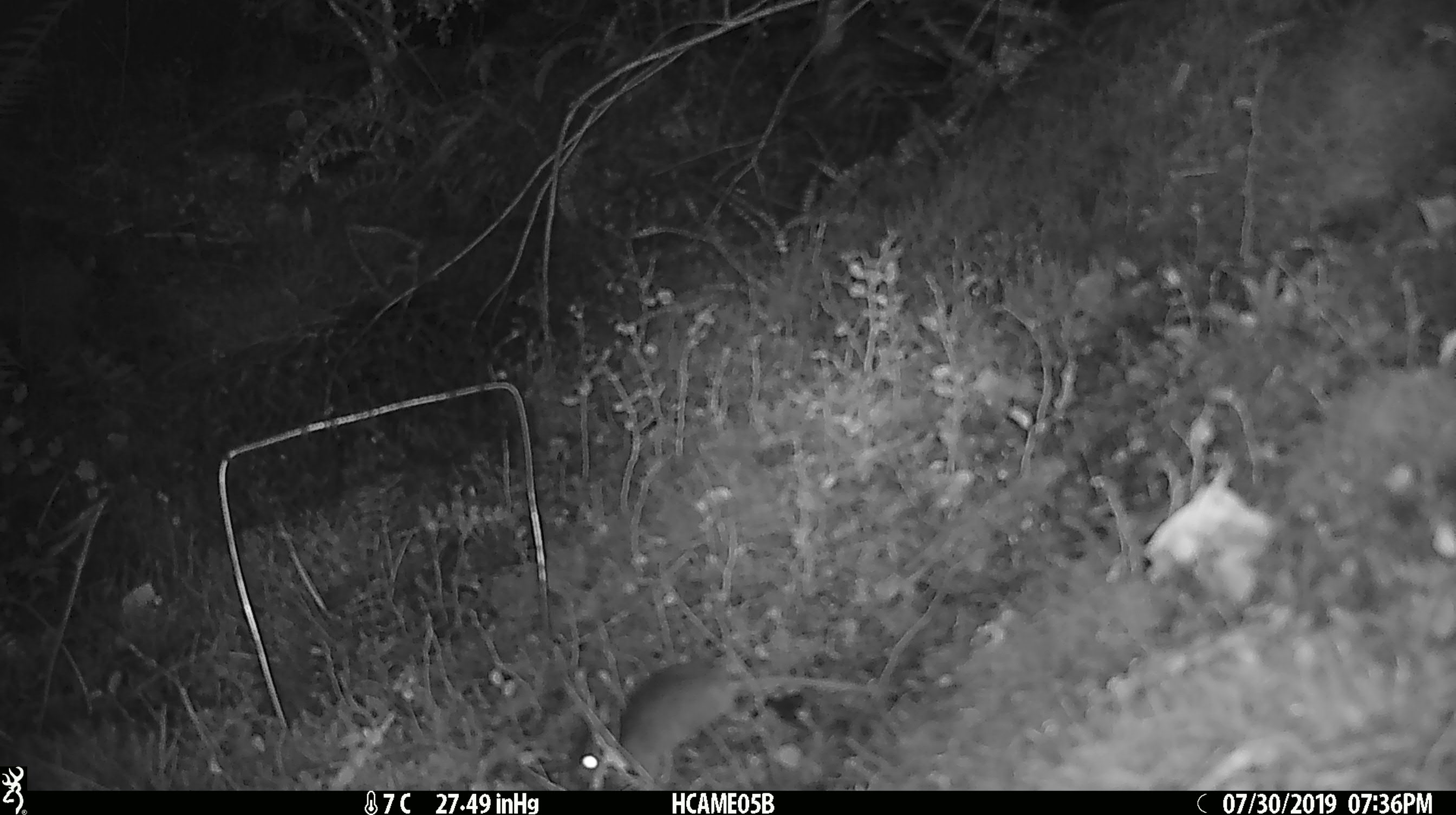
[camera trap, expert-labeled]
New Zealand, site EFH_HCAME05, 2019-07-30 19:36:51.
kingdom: Animalia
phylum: Chordata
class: Mammalia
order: Rodentia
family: Muridae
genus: Mus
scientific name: Mus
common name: mouse